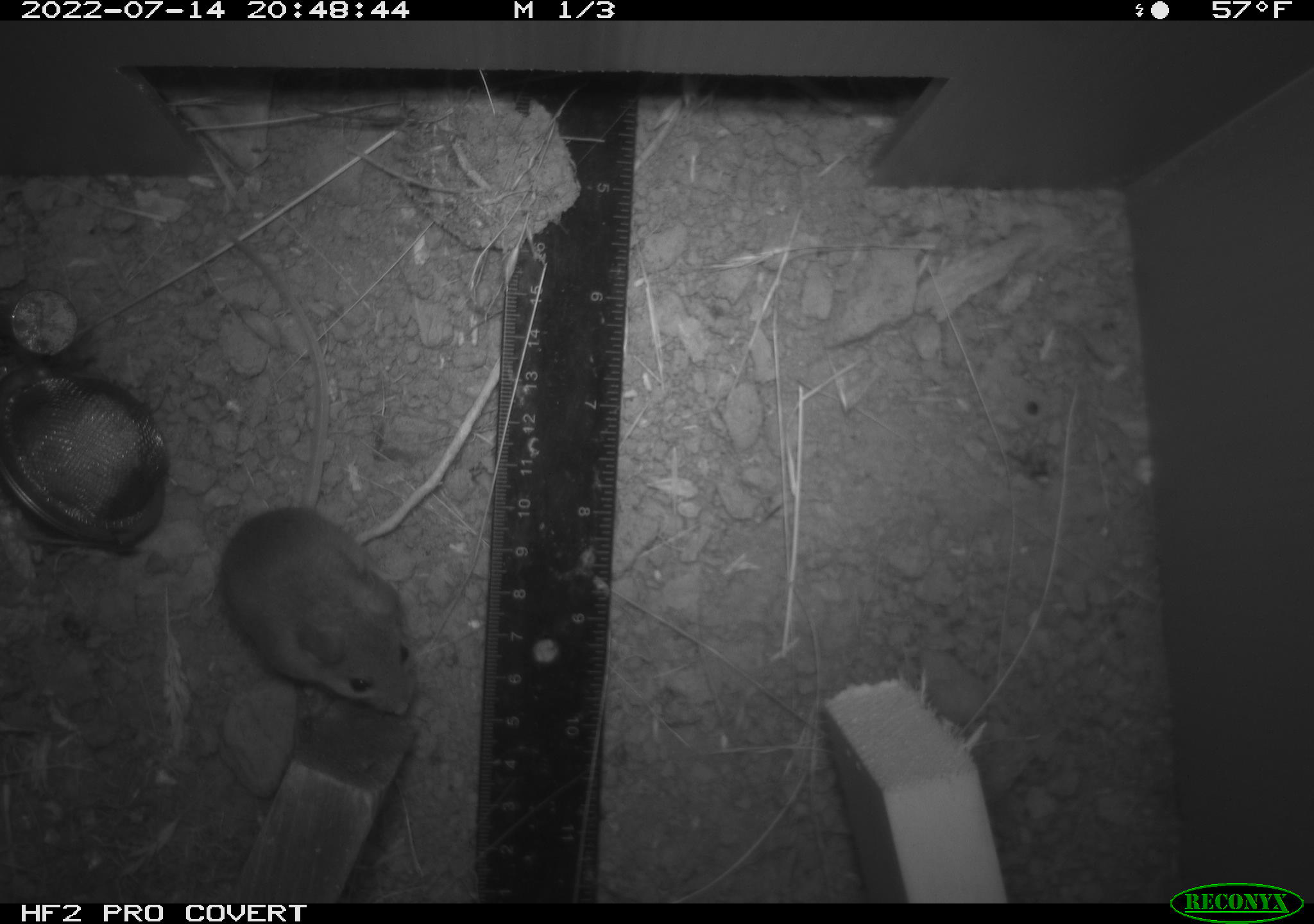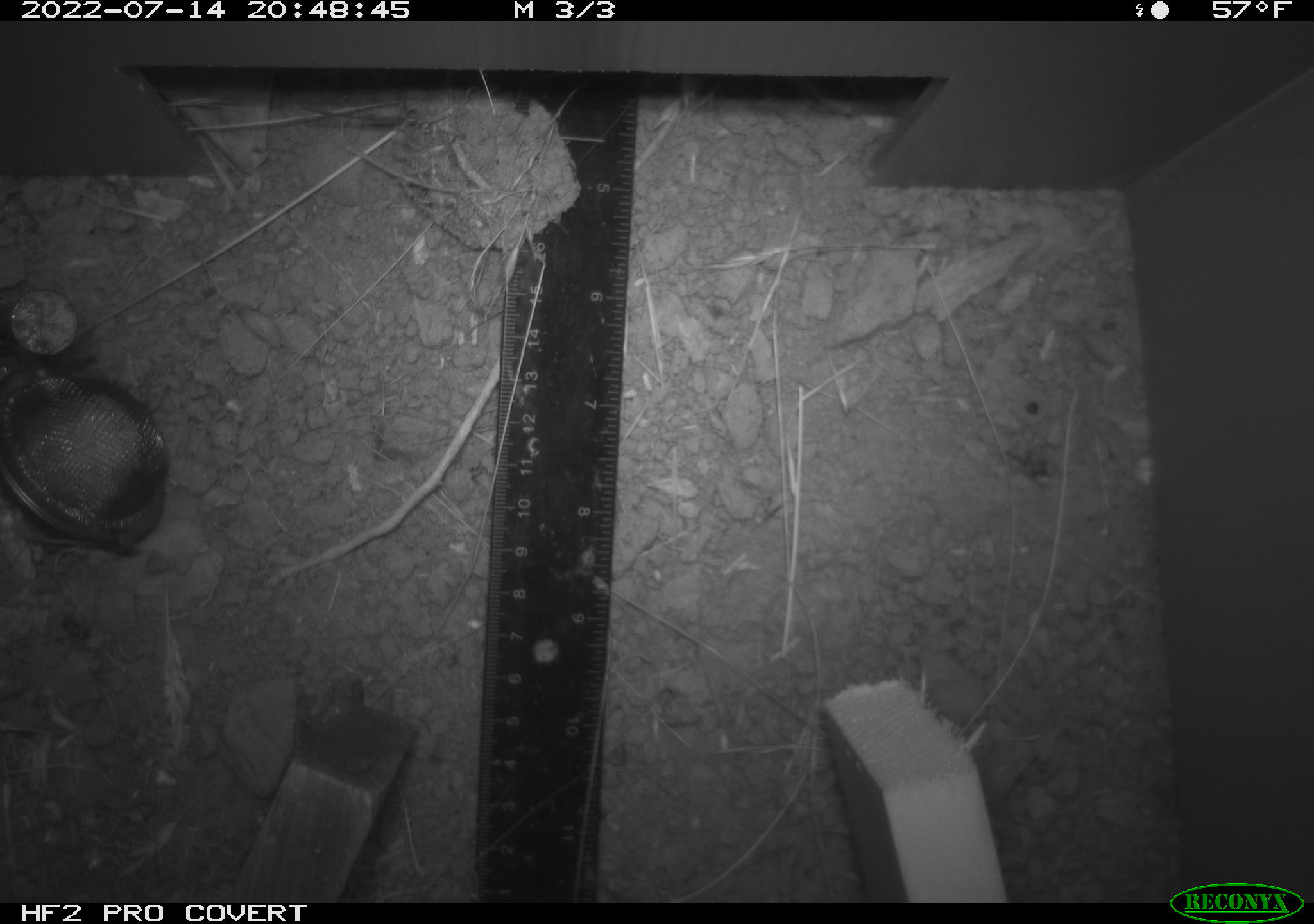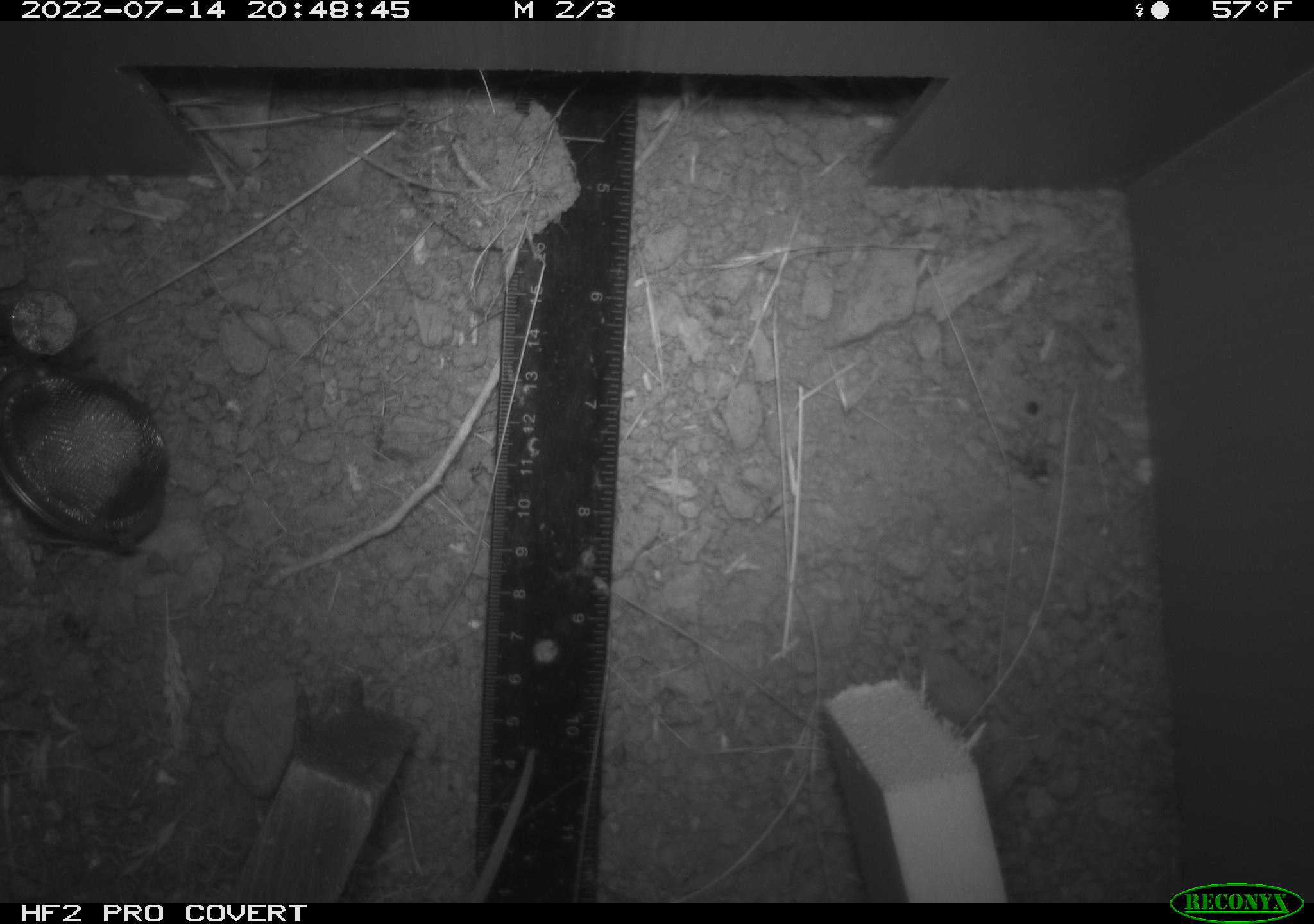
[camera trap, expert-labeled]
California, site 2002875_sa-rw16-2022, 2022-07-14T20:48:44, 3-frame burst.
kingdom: Animalia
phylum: Chordata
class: Mammalia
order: Rodentia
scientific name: Rodentia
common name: mouse species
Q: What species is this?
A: Mouse species (Rodentia).